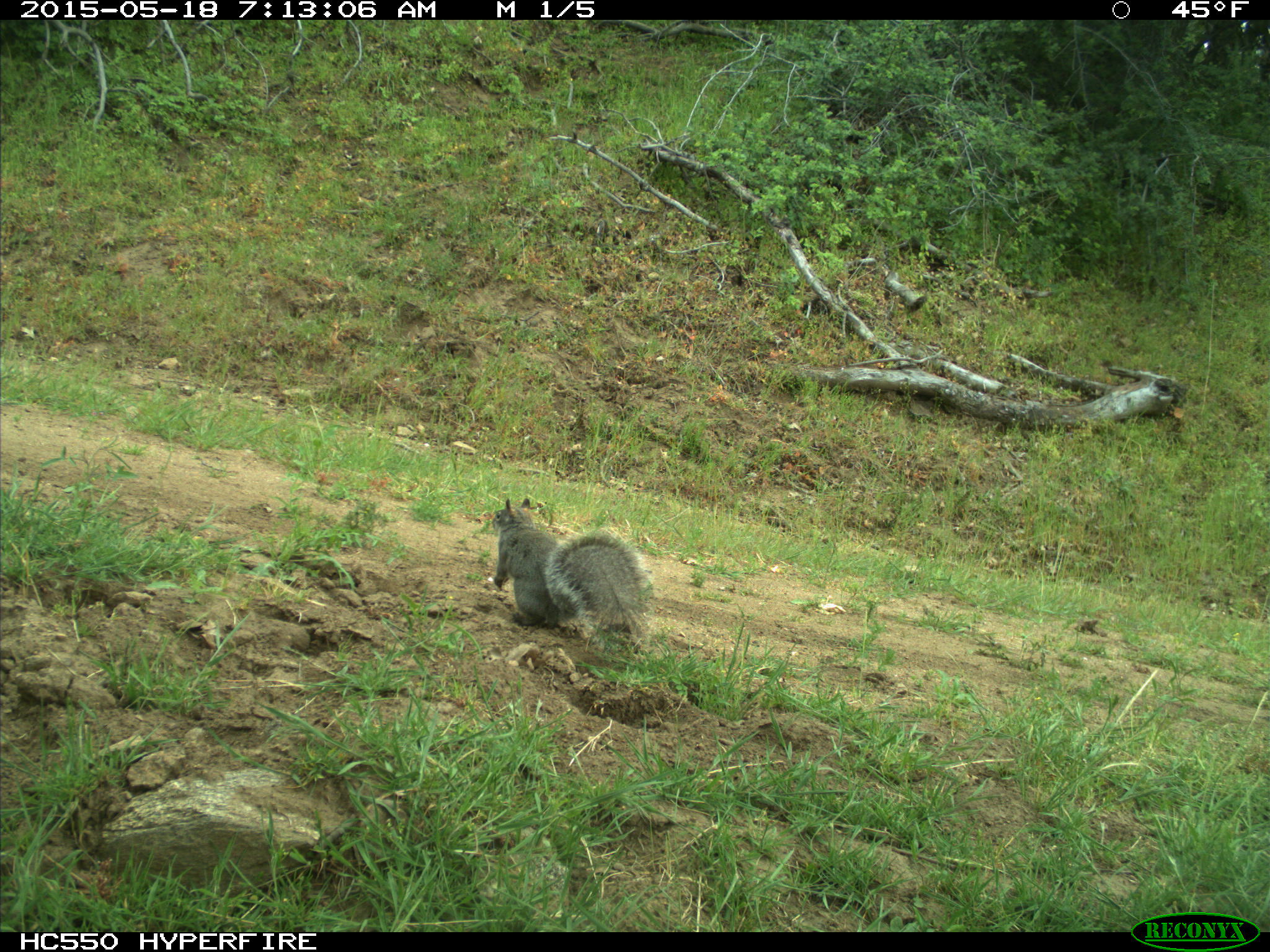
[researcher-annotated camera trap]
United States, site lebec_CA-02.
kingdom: Animalia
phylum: Chordata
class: Mammalia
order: Rodentia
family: Sciuridae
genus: Sciurus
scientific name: Sciurus carolinensis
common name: eastern gray squirrel